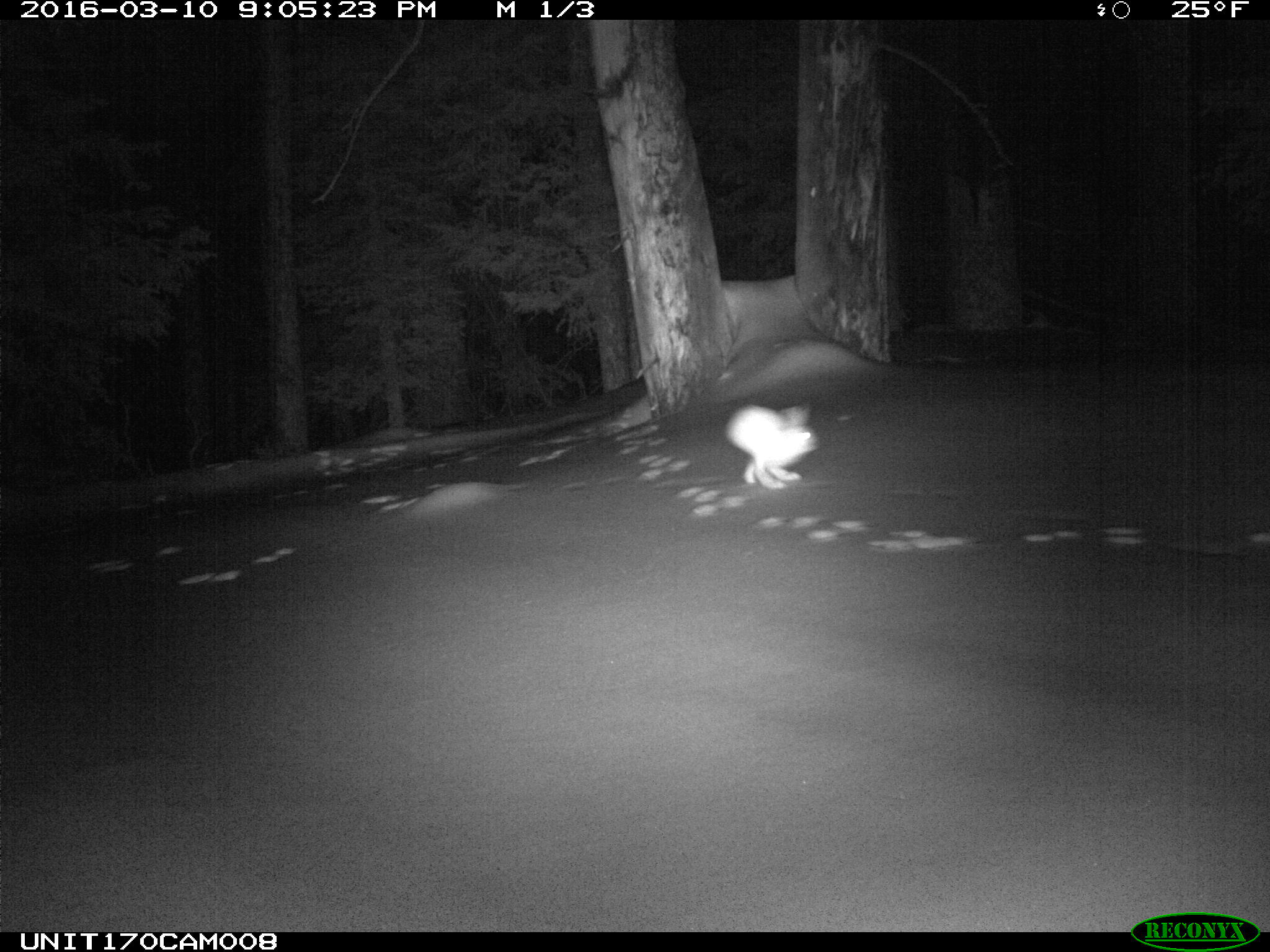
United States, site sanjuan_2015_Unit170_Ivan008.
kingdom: Animalia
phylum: Chordata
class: Mammalia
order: Lagomorpha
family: Leporidae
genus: Lepus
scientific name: Lepus americanus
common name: snowshoe hare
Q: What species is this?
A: Lepus americanus (snowshoe hare).